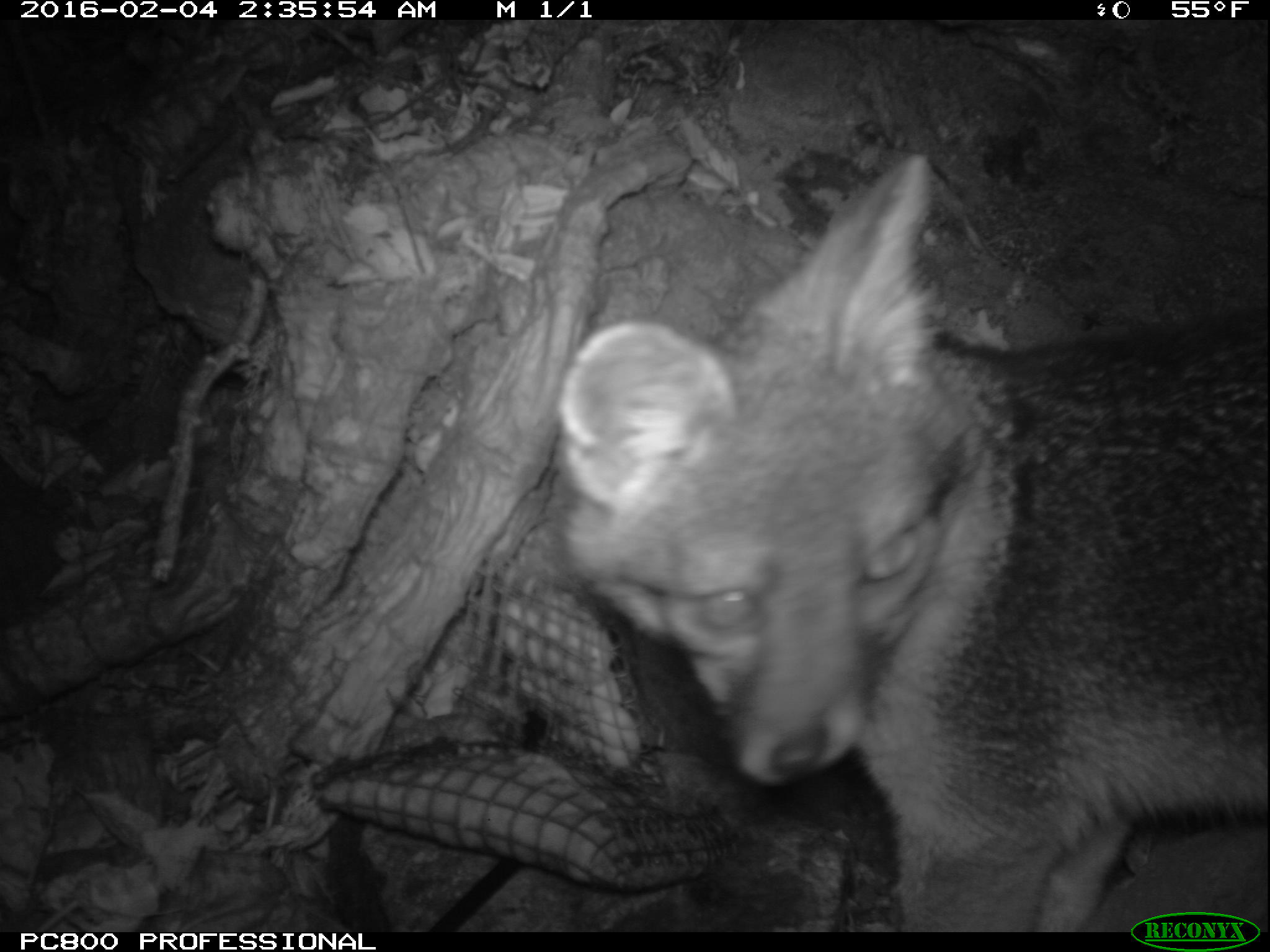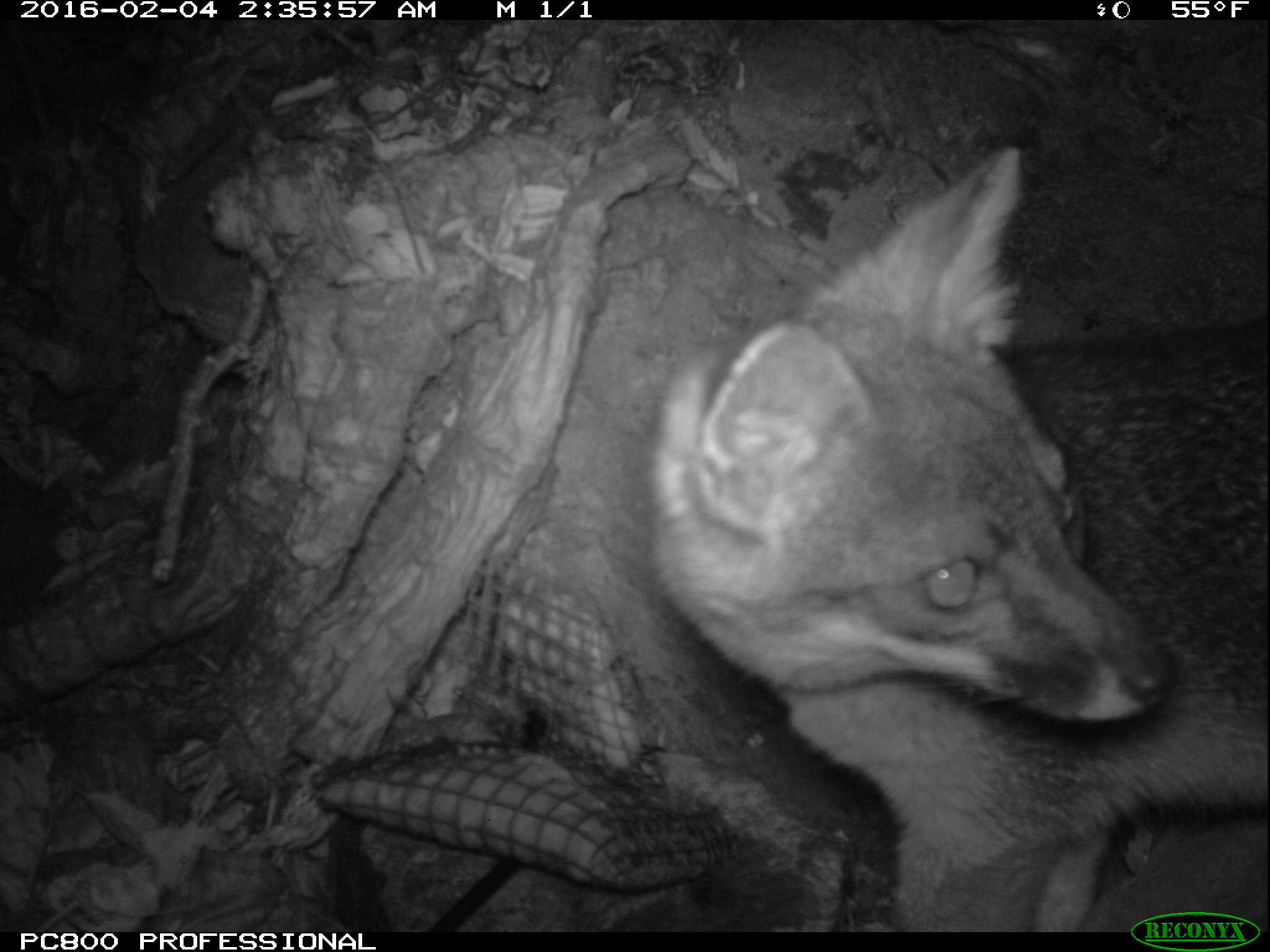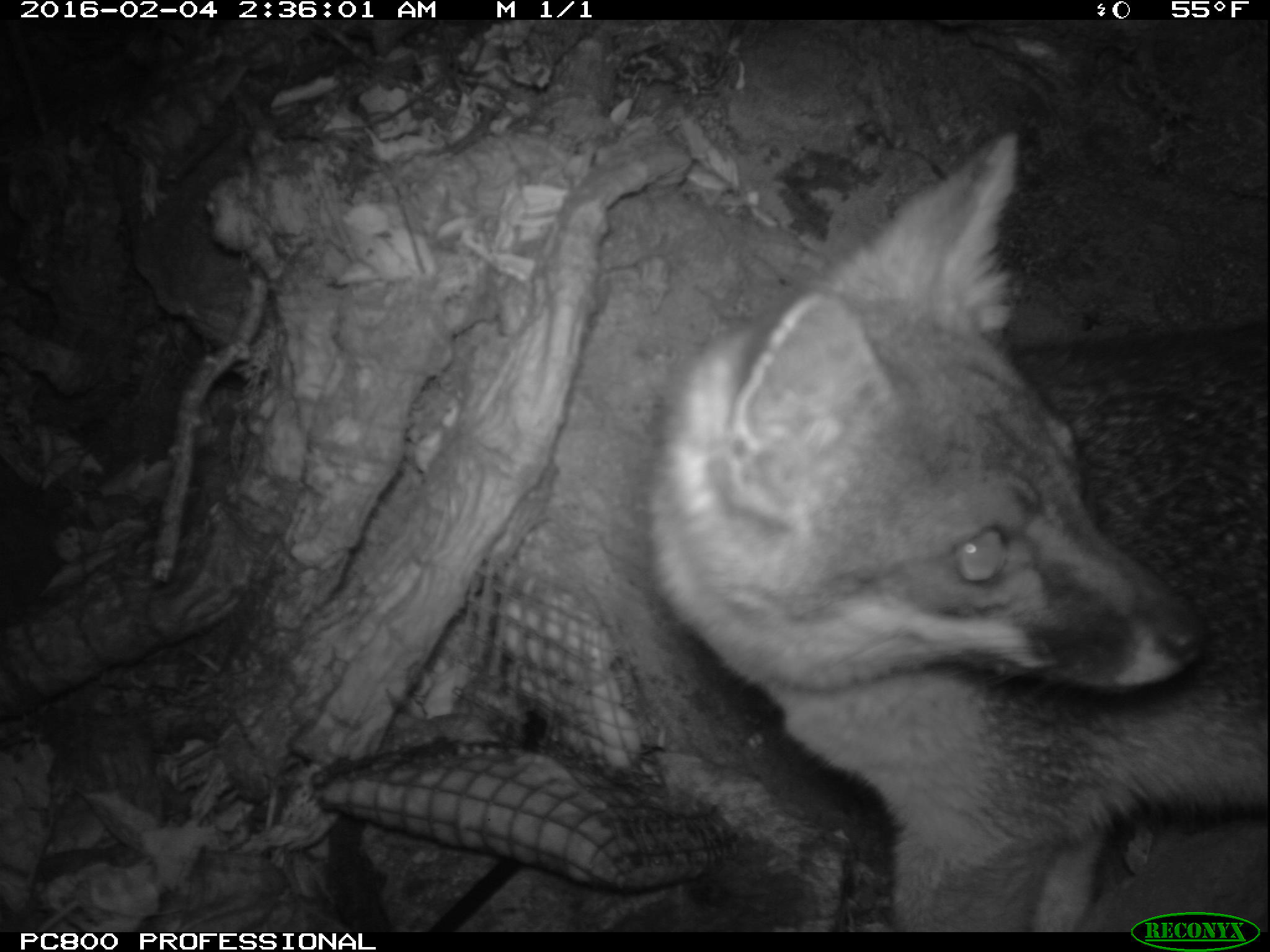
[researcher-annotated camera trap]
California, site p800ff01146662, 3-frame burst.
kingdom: Animalia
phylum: Chordata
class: Mammalia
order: Carnivora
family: Canidae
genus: Urocyon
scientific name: Urocyon littoralis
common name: island fox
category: fox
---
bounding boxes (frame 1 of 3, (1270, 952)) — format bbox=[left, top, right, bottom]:
fox: bbox=[556, 152, 1269, 932]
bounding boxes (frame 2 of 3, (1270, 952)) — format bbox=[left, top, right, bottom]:
fox: bbox=[642, 140, 1269, 931]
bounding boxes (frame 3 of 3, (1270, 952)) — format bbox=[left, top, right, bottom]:
fox: bbox=[623, 132, 1269, 932]